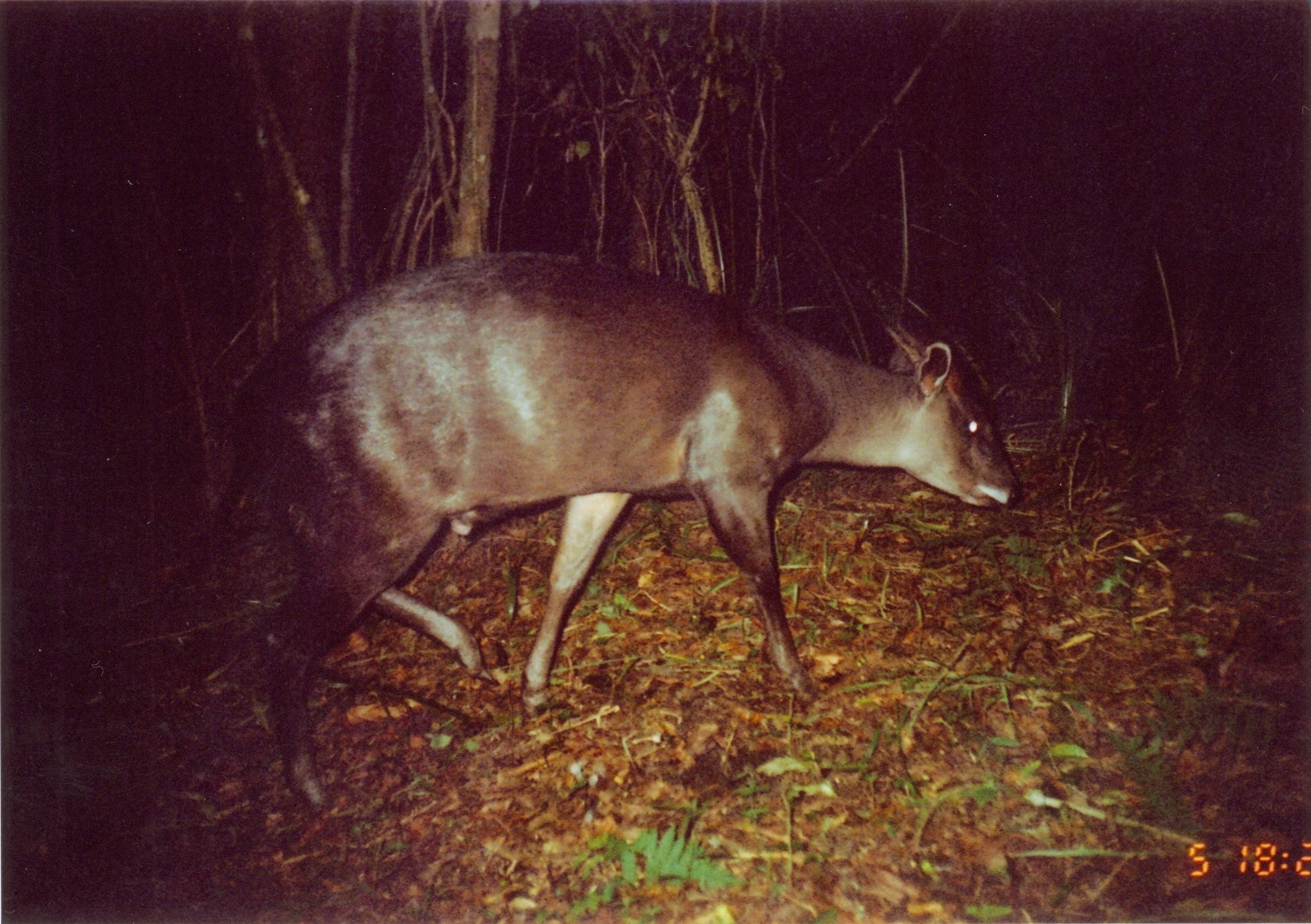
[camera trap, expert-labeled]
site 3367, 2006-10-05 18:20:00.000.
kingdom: Animalia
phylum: Chordata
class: Mammalia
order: Artiodactyla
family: Bovidae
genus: Cephalophus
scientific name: Cephalophus spadix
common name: abbott's duiker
Cephalophus spadix (abbott's duiker), count 1.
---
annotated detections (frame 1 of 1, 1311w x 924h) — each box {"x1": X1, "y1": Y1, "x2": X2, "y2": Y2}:
cephalophus spadix: {"x1": 147, "y1": 248, "x2": 1023, "y2": 812}